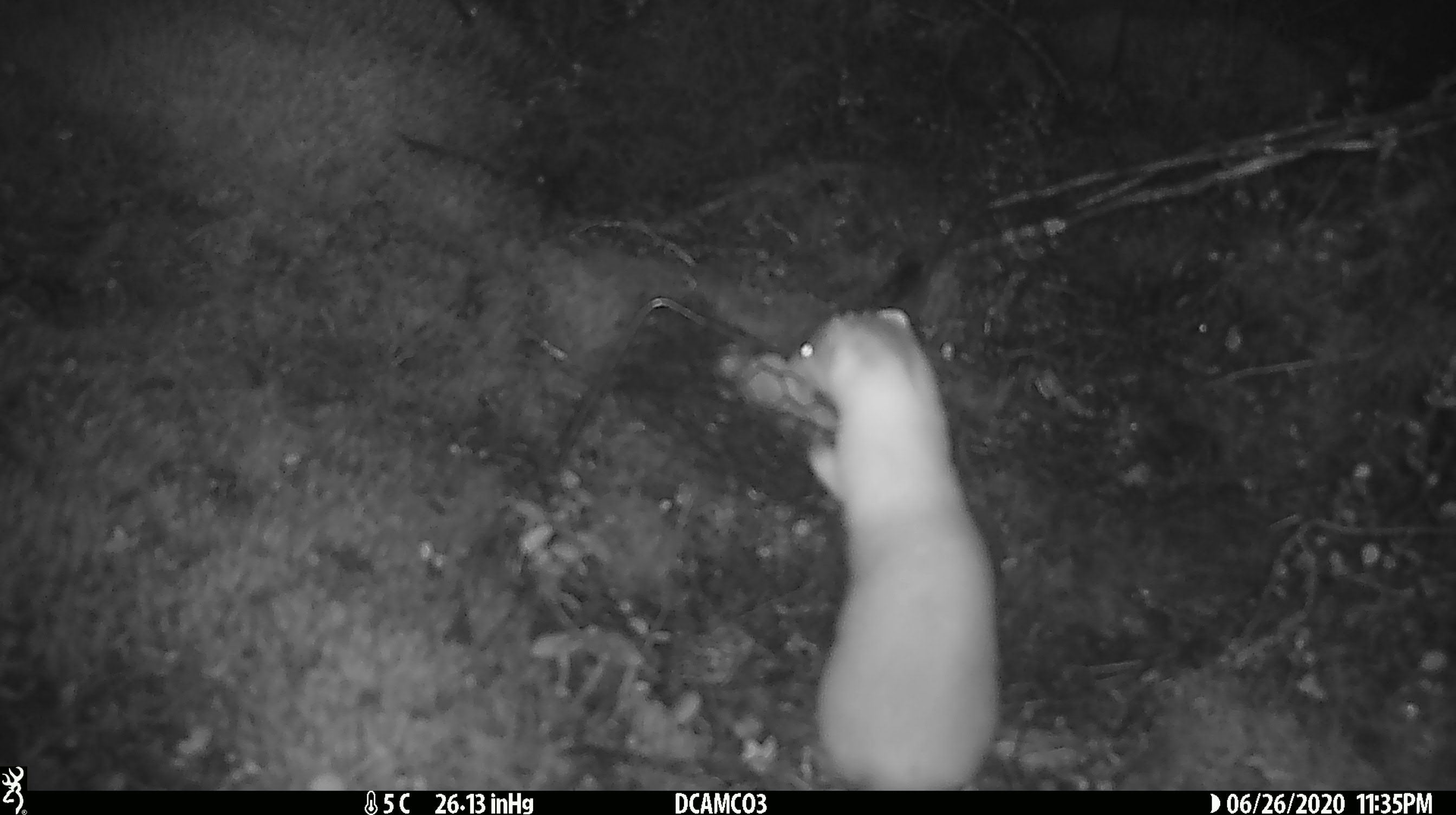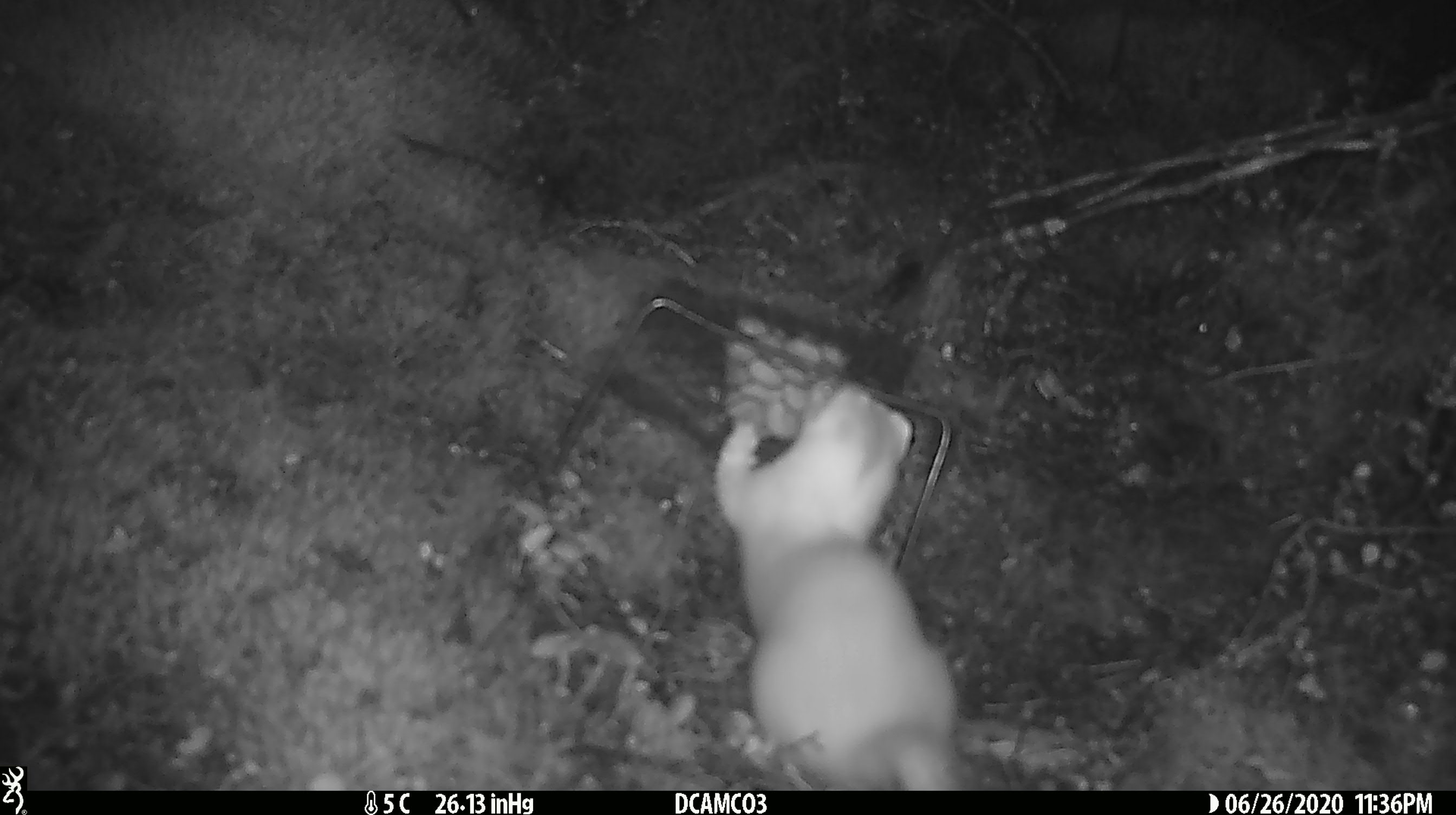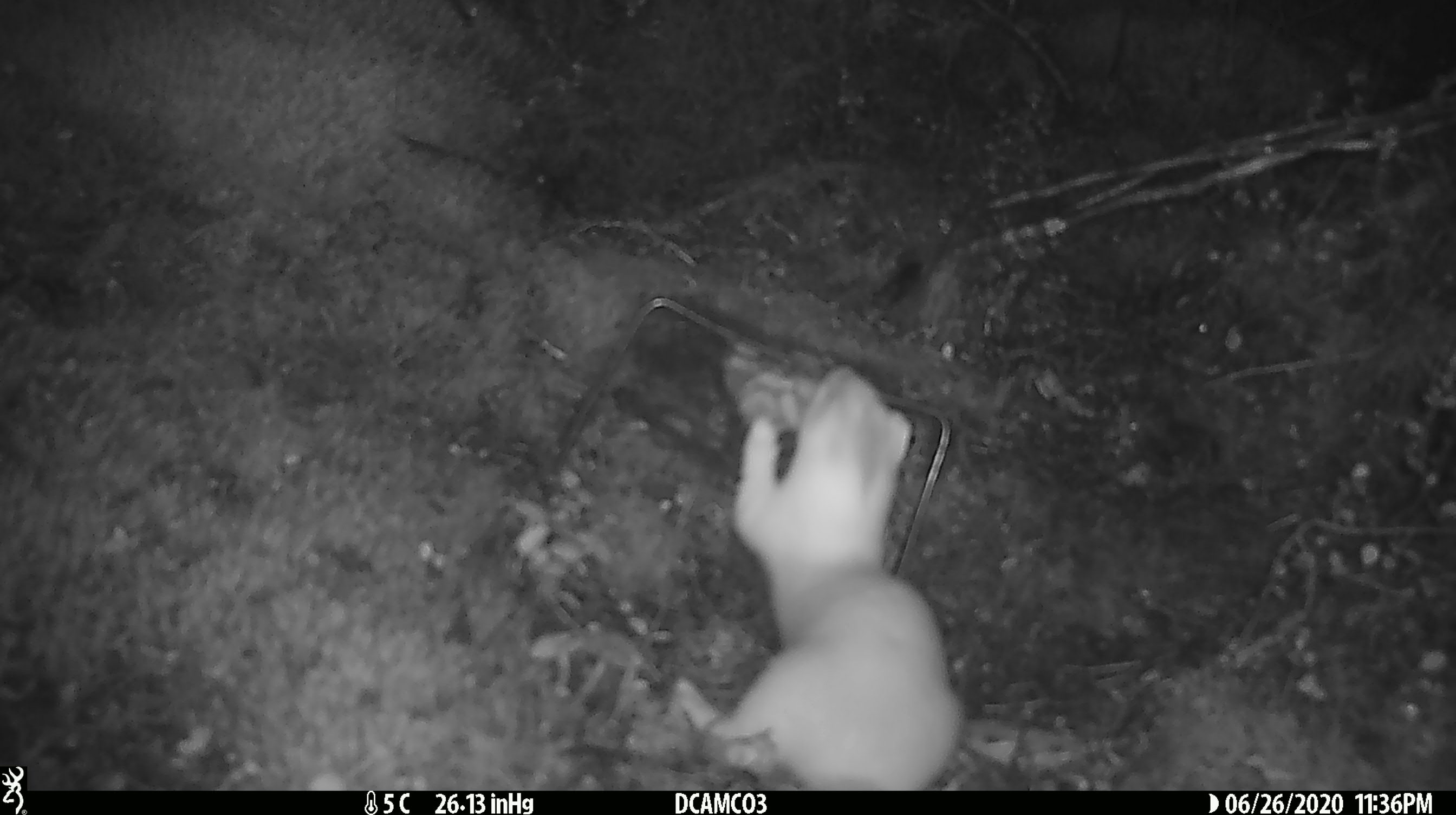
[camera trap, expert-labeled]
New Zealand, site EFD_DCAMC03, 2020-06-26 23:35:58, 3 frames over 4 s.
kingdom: Animalia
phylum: Chordata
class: Mammalia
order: Carnivora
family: Mustelidae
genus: Mustela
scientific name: Mustela erminea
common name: stoat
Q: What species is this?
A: Stoat (Mustela erminea).